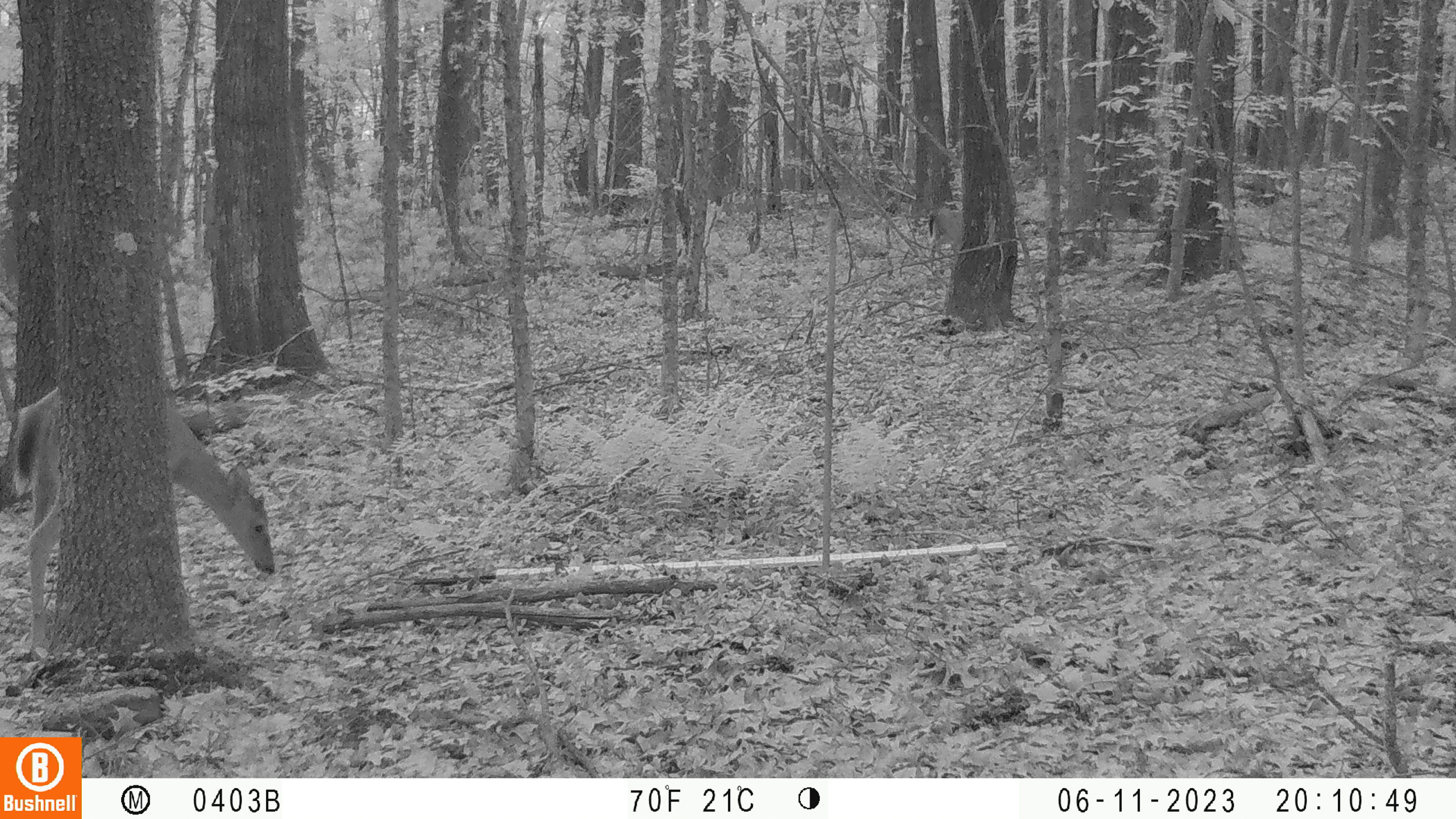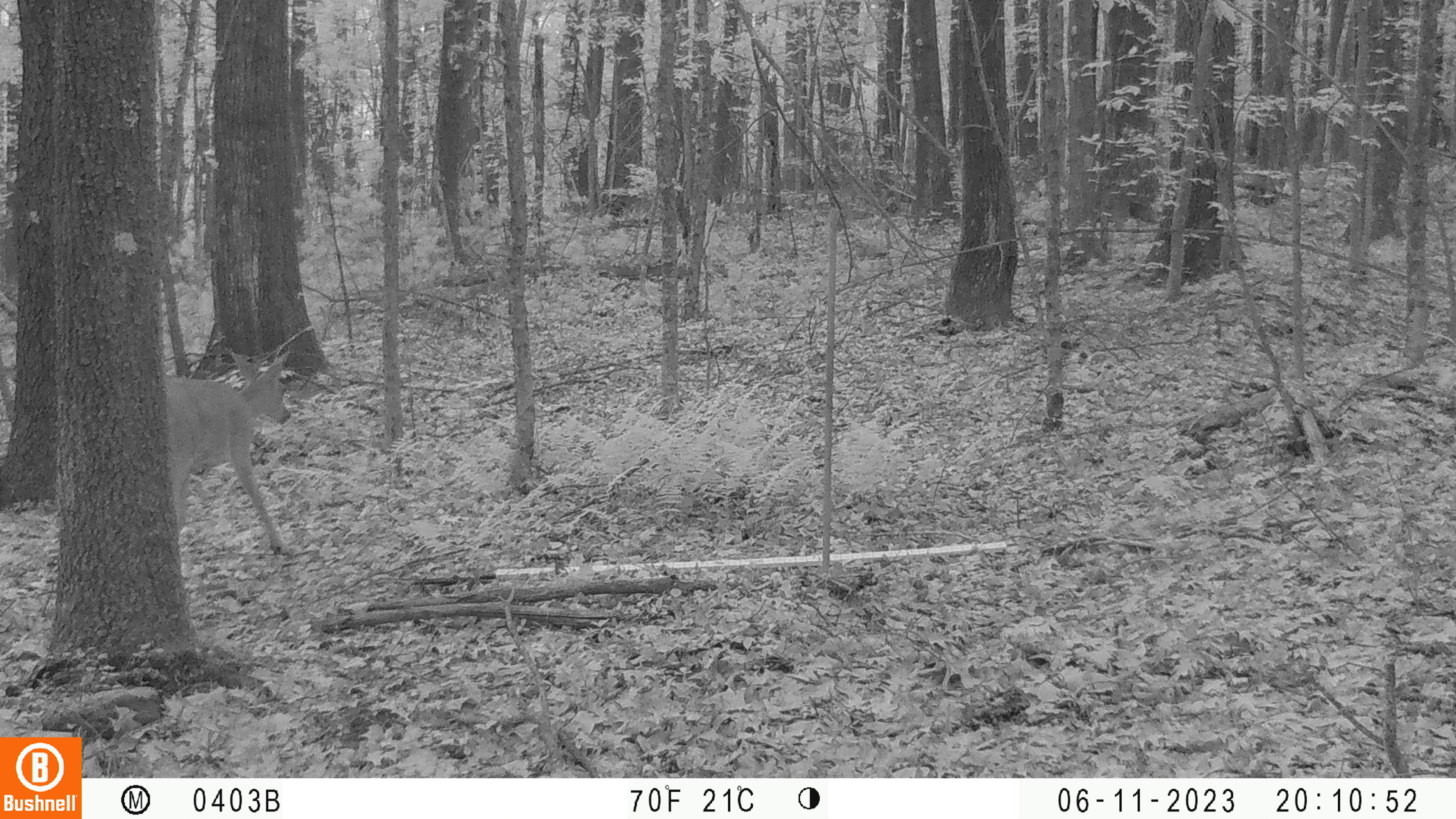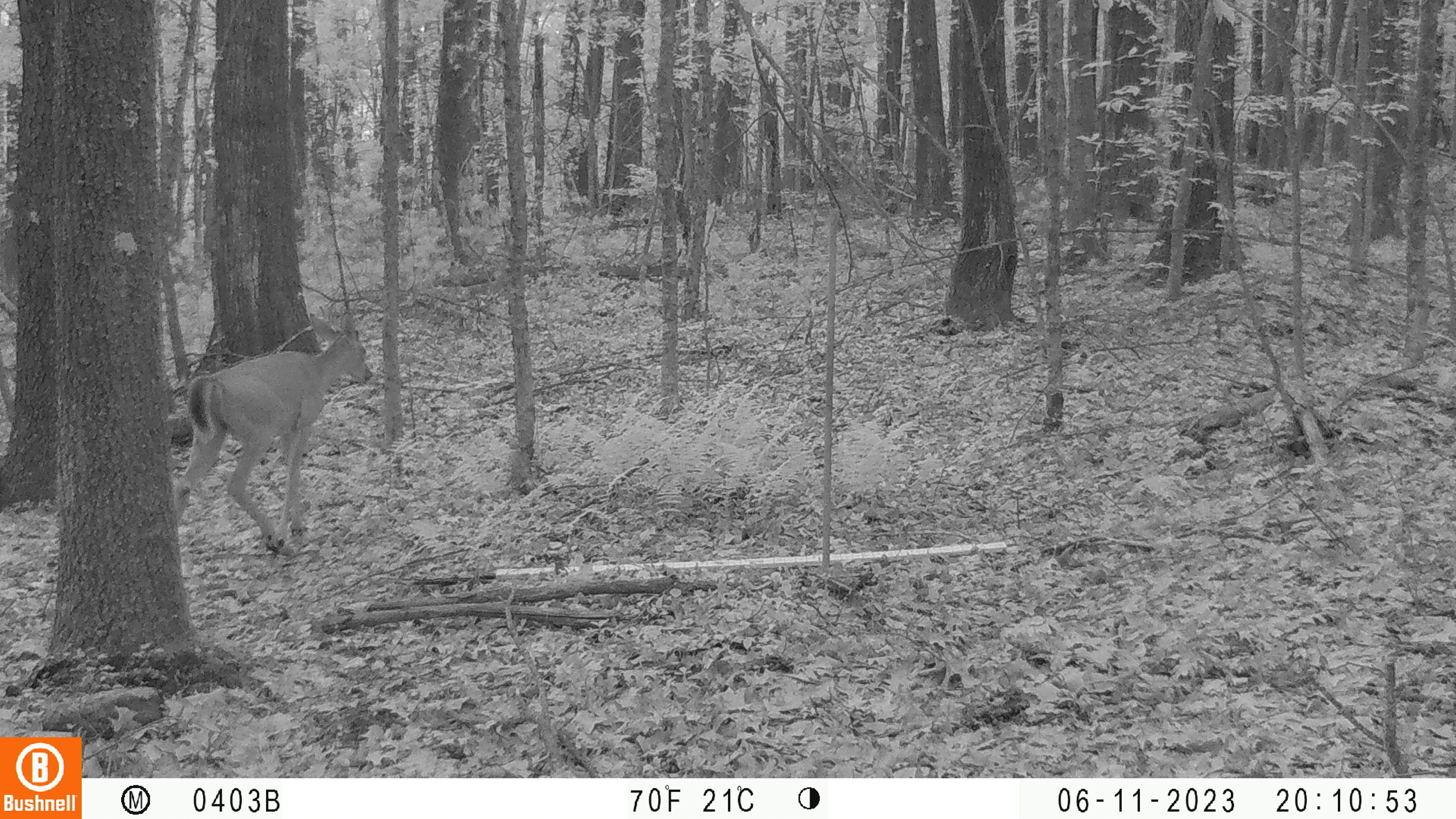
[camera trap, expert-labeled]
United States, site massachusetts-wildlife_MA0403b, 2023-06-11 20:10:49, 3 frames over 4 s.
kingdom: Animalia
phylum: Chordata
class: Mammalia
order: Artiodactyla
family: Cervidae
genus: Odocoileus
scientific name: Odocoileus virginianus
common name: white-tailed deer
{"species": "white-tailed deer (Odocoileus virginianus)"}